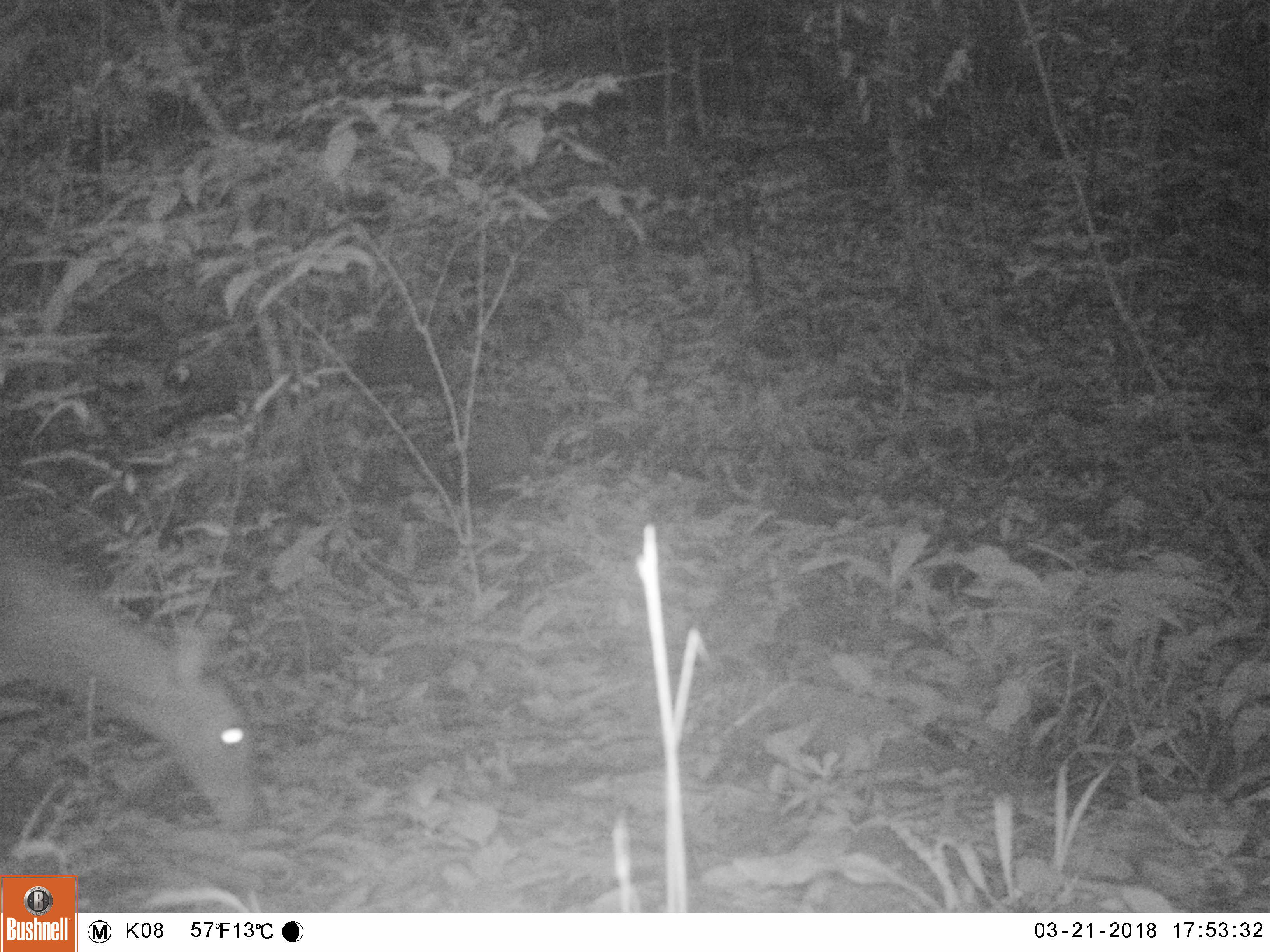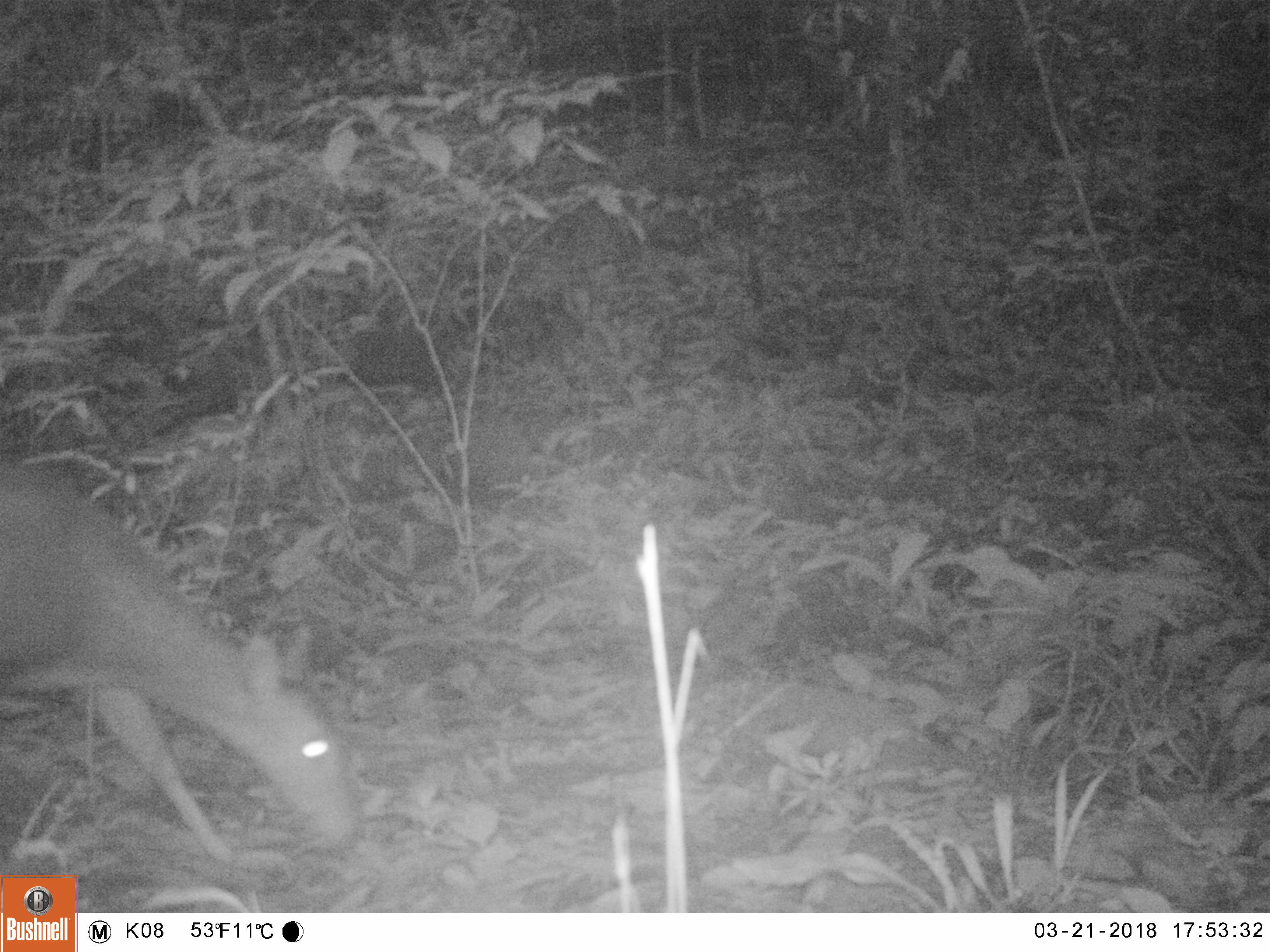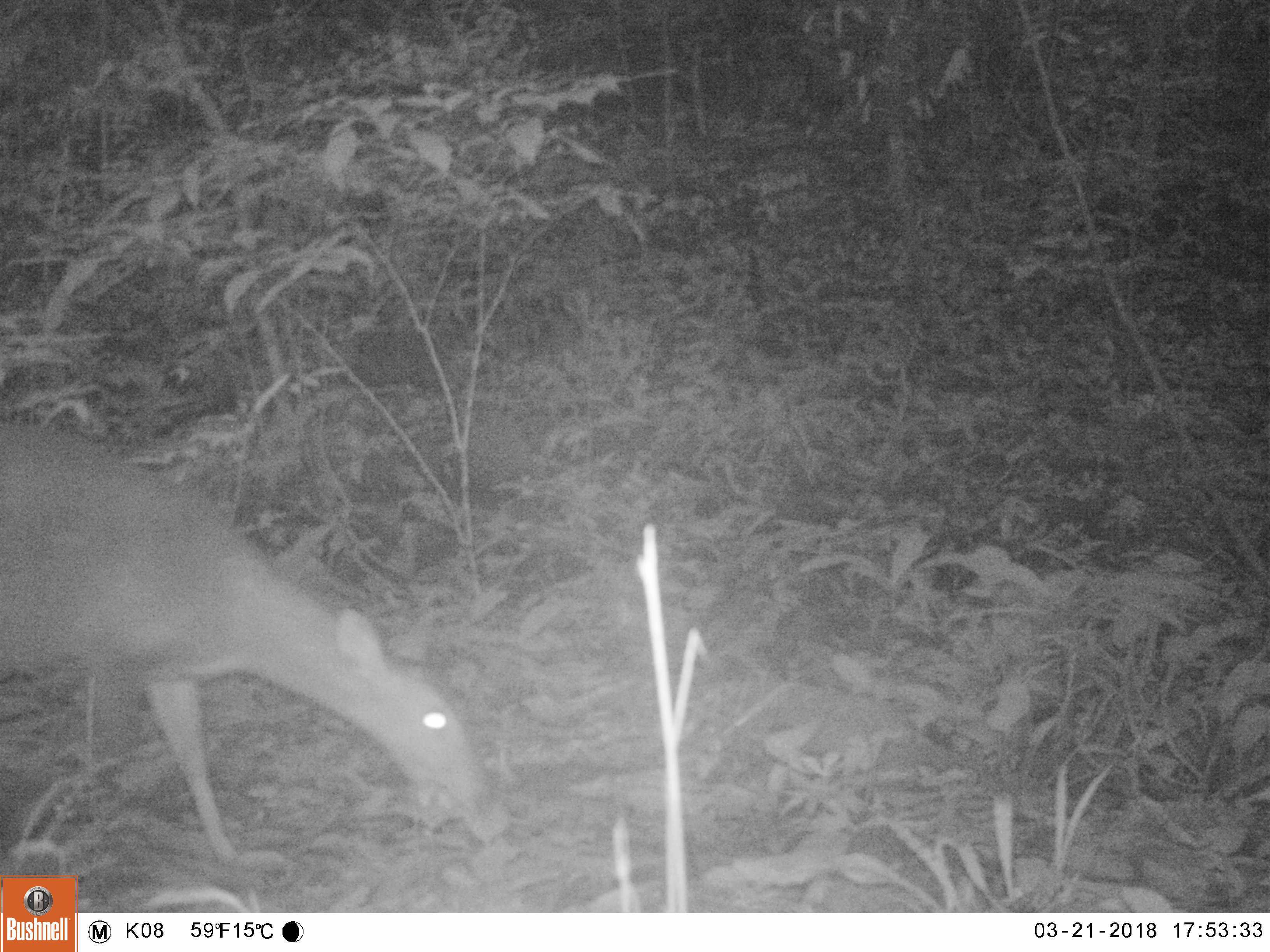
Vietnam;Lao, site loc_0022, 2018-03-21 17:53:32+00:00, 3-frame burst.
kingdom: Animalia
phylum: Chordata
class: Mammalia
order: Artiodactyla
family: Cervidae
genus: Muntiacus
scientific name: Muntiacus vuquangensis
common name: large-antlered muntjac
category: large antlered muntjac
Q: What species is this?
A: Large antlered muntjac (large-antlered muntjac) (Muntiacus vuquangensis).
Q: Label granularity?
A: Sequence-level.